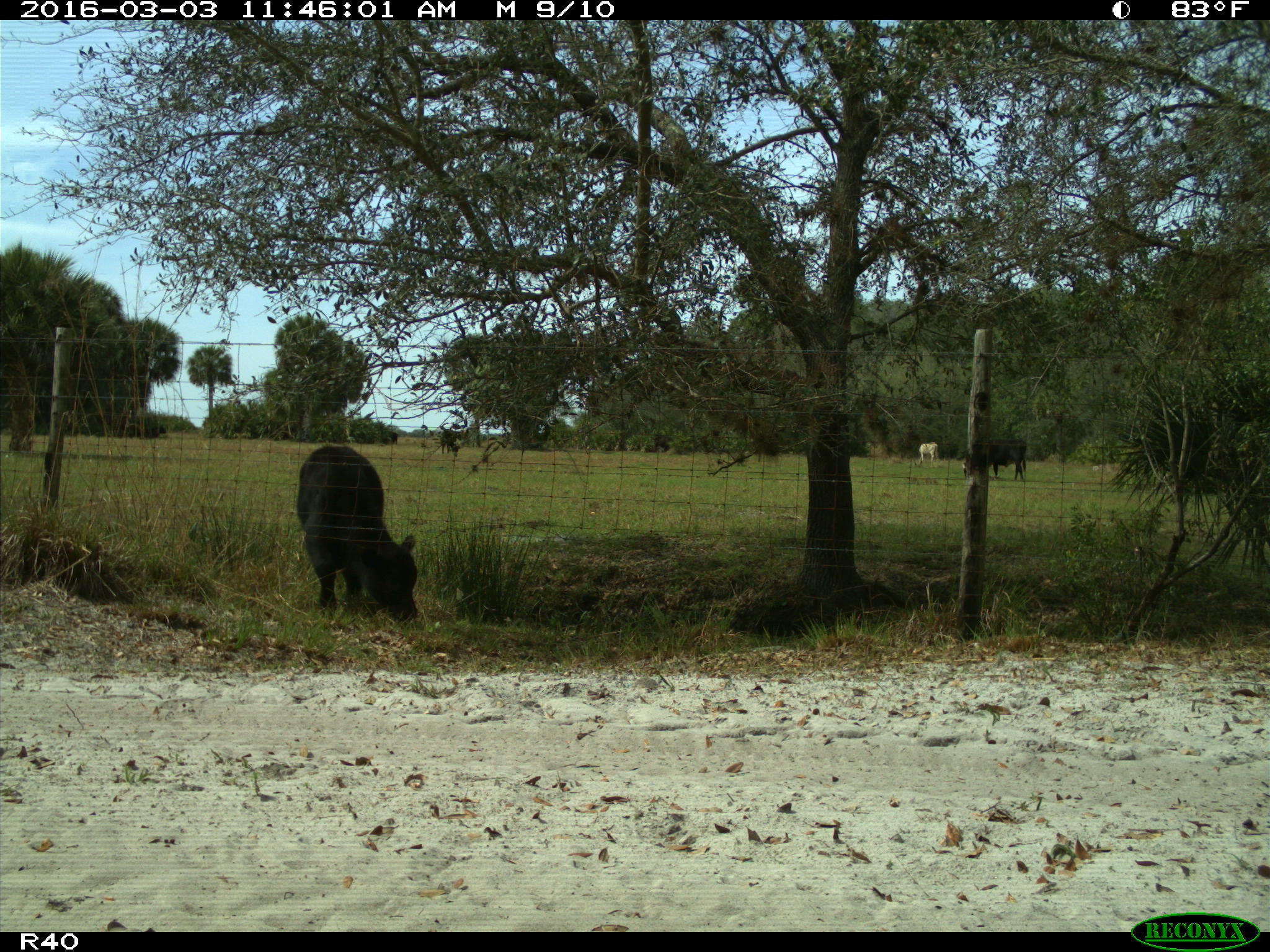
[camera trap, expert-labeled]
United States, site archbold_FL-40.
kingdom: Animalia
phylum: Chordata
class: Mammalia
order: Artiodactyla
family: Bovidae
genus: Bos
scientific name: Bos taurus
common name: domestic cow